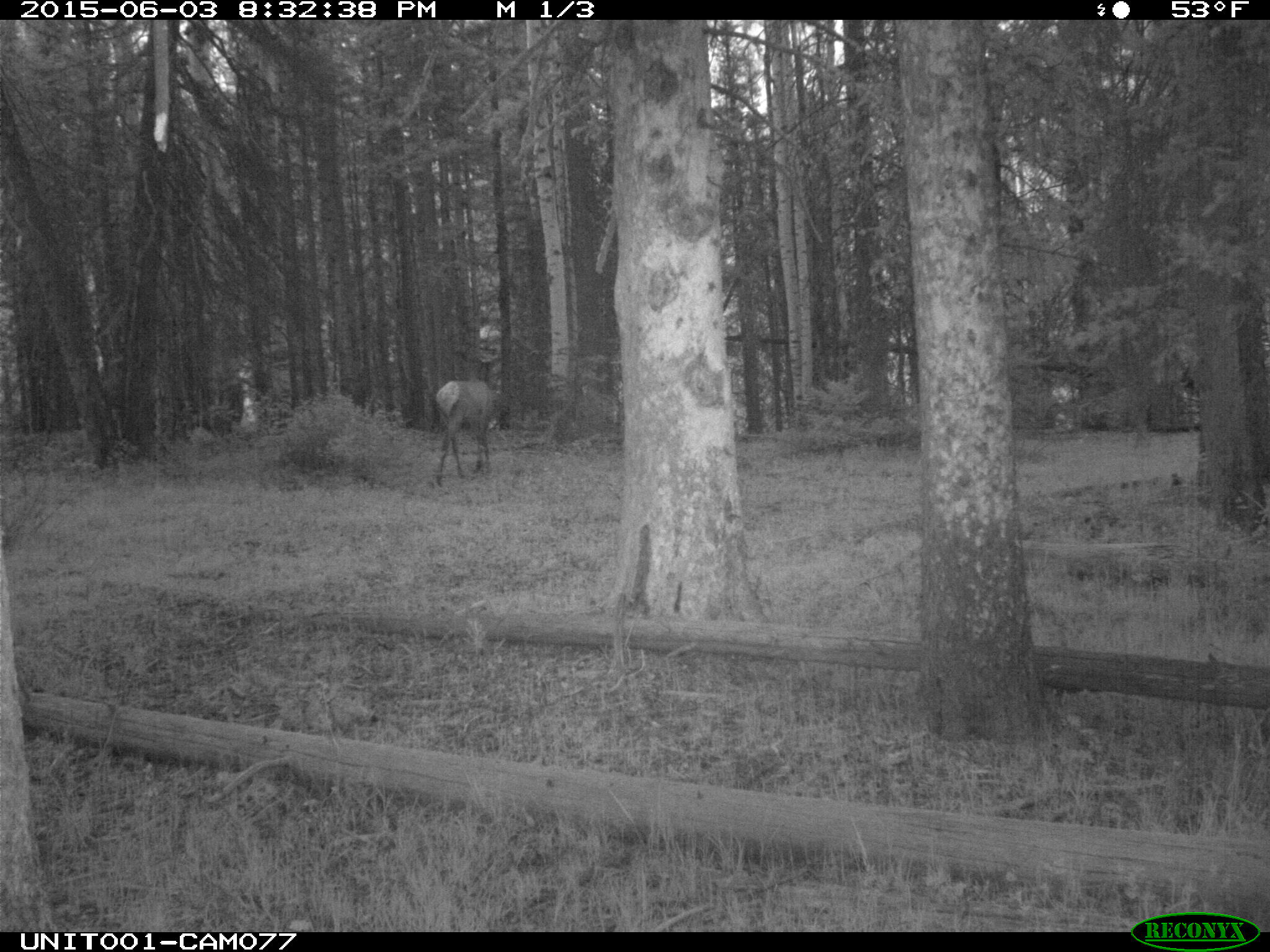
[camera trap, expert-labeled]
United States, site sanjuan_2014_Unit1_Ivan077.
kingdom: Animalia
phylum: Chordata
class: Mammalia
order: Artiodactyla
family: Cervidae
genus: Cervus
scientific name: Cervus elaphus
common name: red deer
Cervus elaphus (red deer).